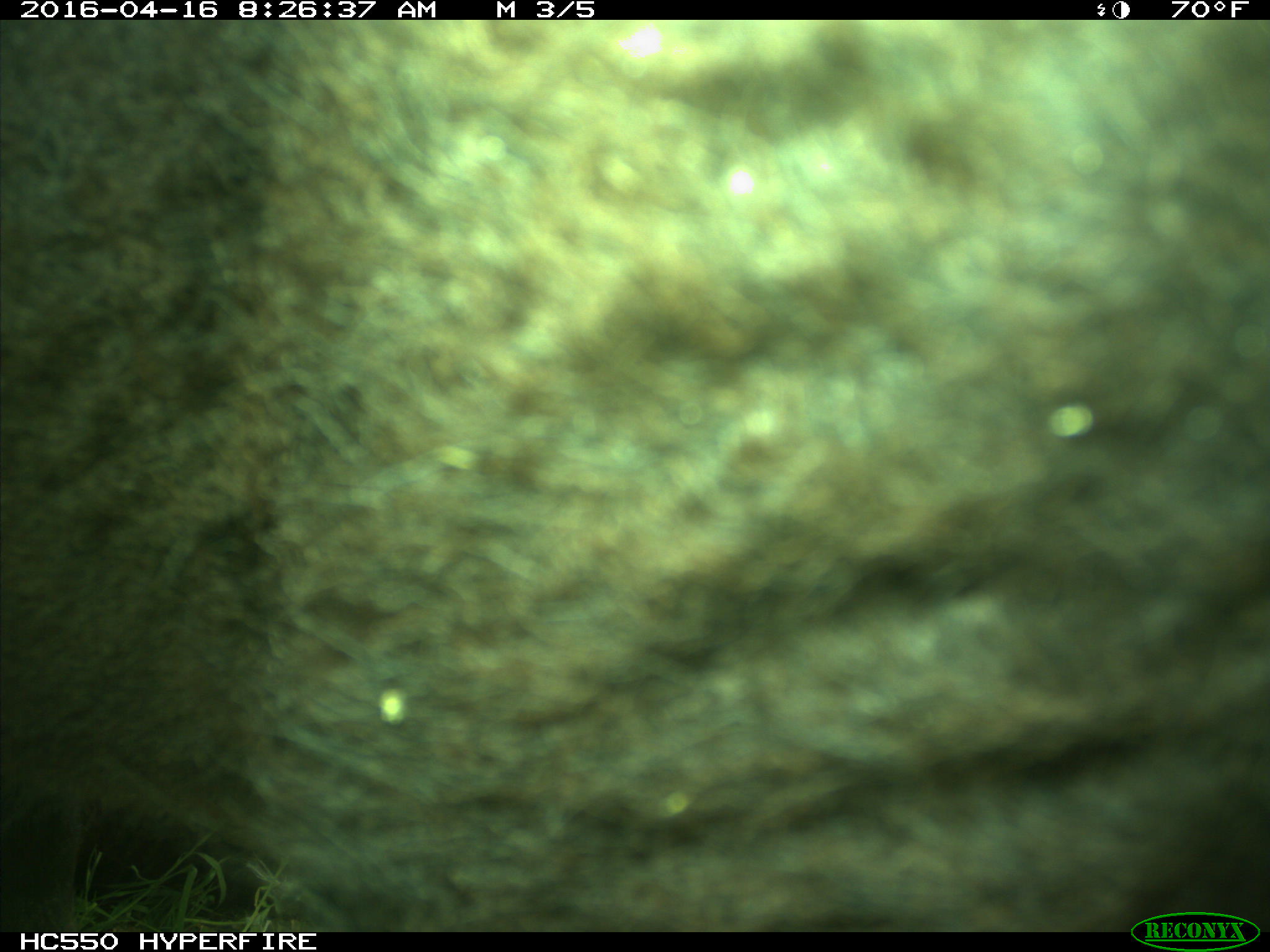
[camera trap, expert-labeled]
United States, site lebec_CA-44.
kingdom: Animalia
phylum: Chordata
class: Mammalia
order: Artiodactyla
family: Bovidae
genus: Bos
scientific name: Bos taurus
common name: domestic cow